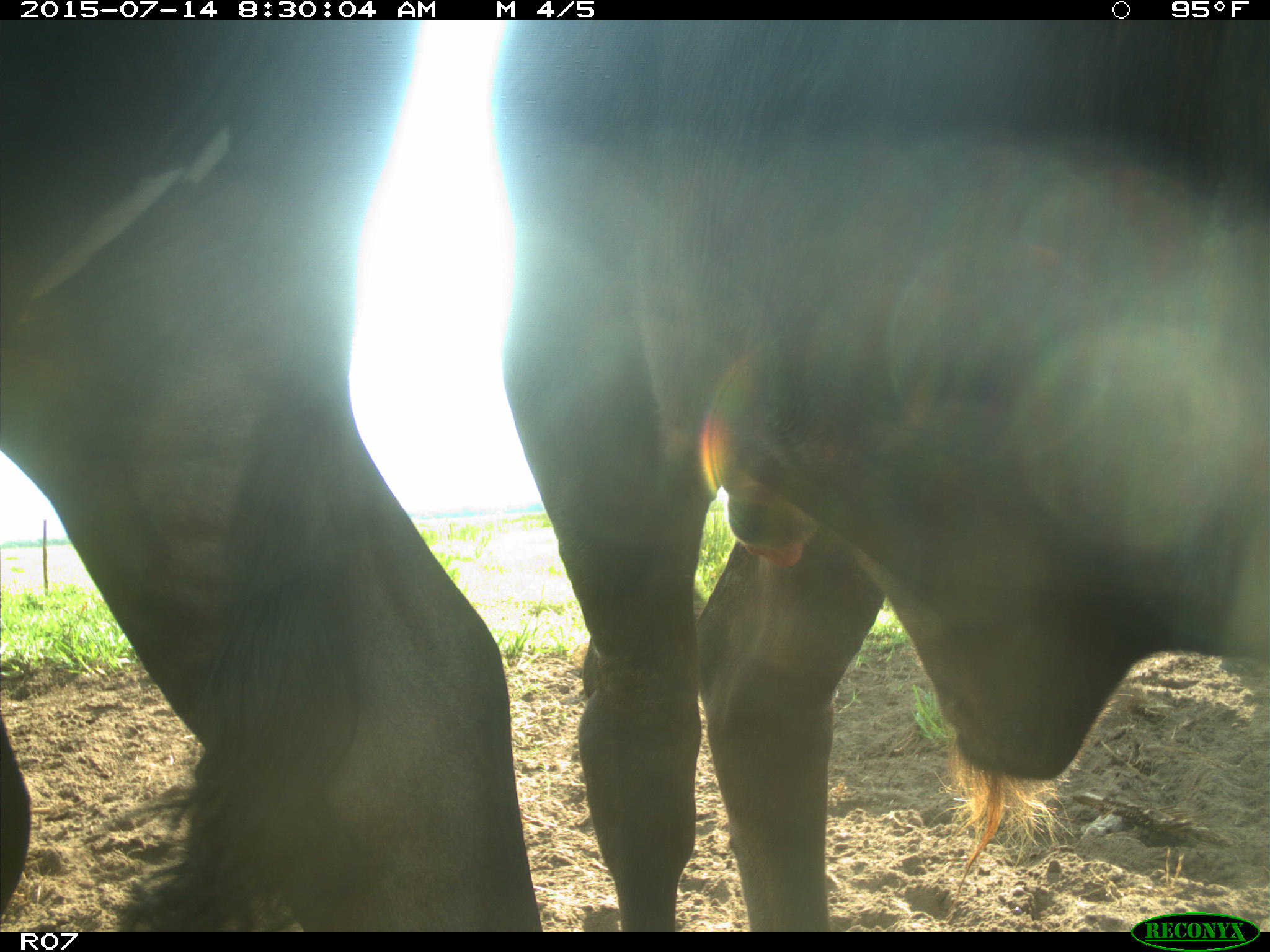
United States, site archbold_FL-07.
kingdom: Animalia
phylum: Chordata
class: Mammalia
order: Artiodactyla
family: Bovidae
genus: Bos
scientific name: Bos taurus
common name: domestic cow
Bos taurus (domestic cow).